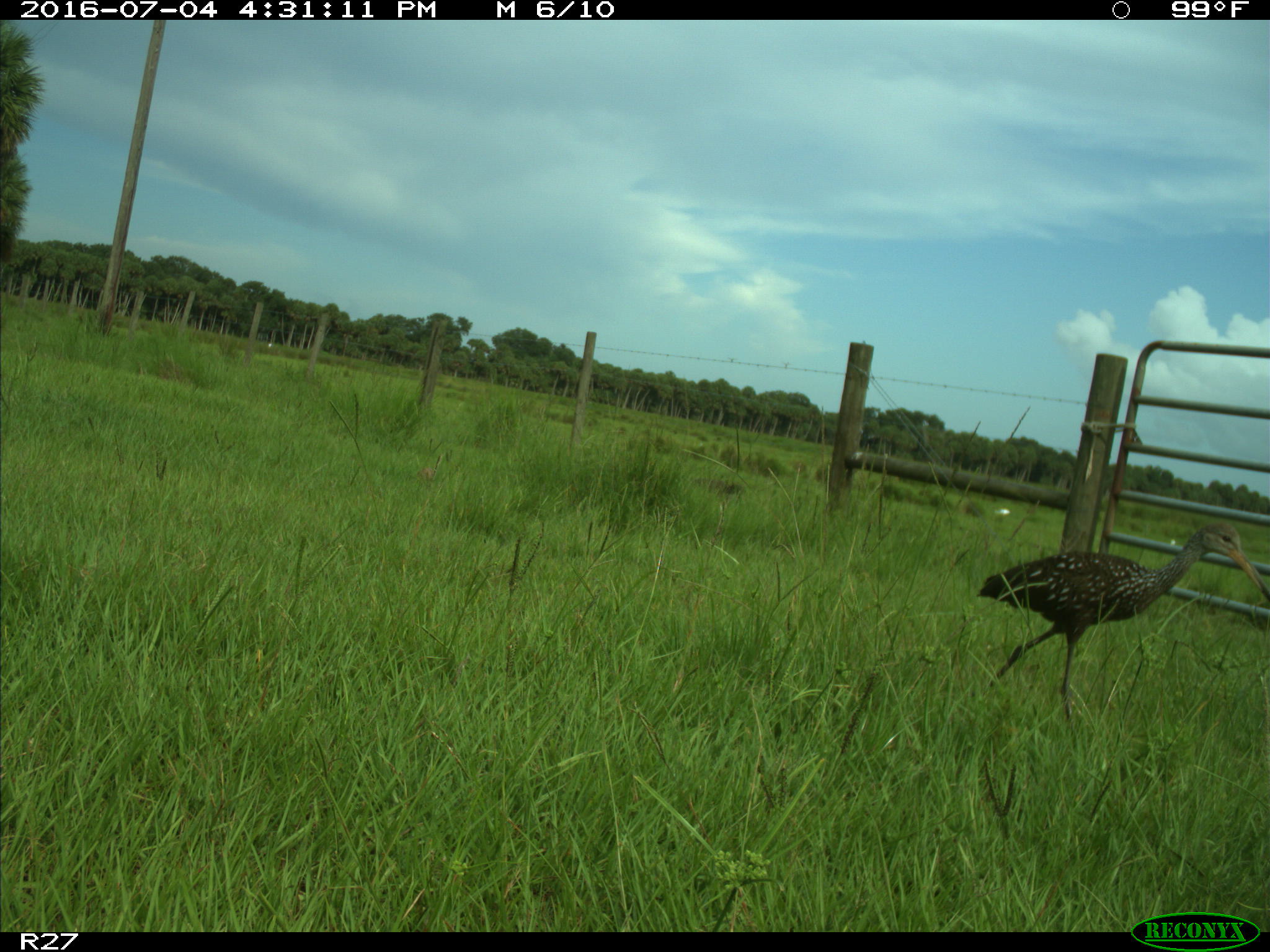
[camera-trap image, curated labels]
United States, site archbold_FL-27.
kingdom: Animalia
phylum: Chordata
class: Aves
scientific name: Aves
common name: birds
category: unidentified bird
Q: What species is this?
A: Unidentified bird (birds) (Aves).